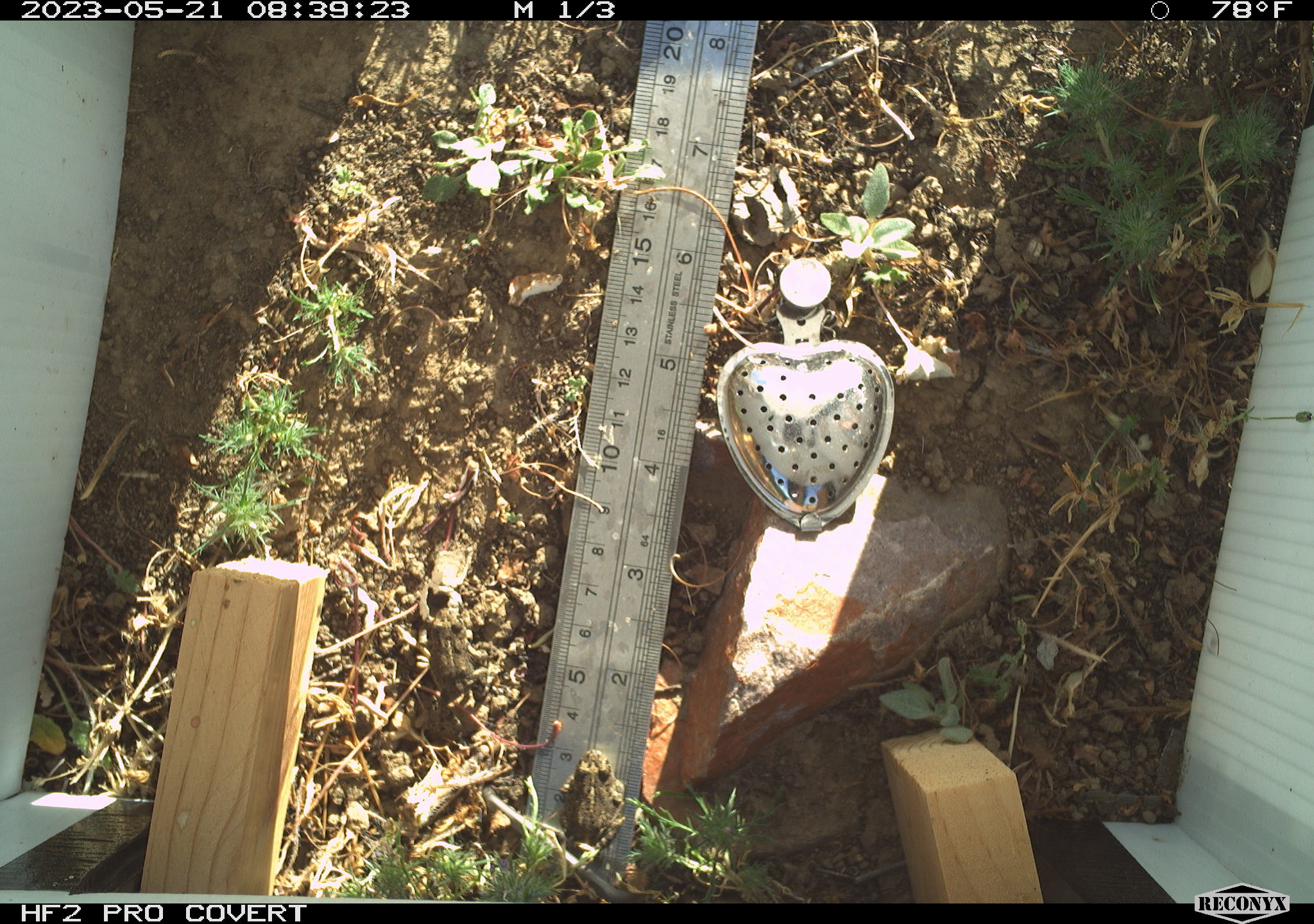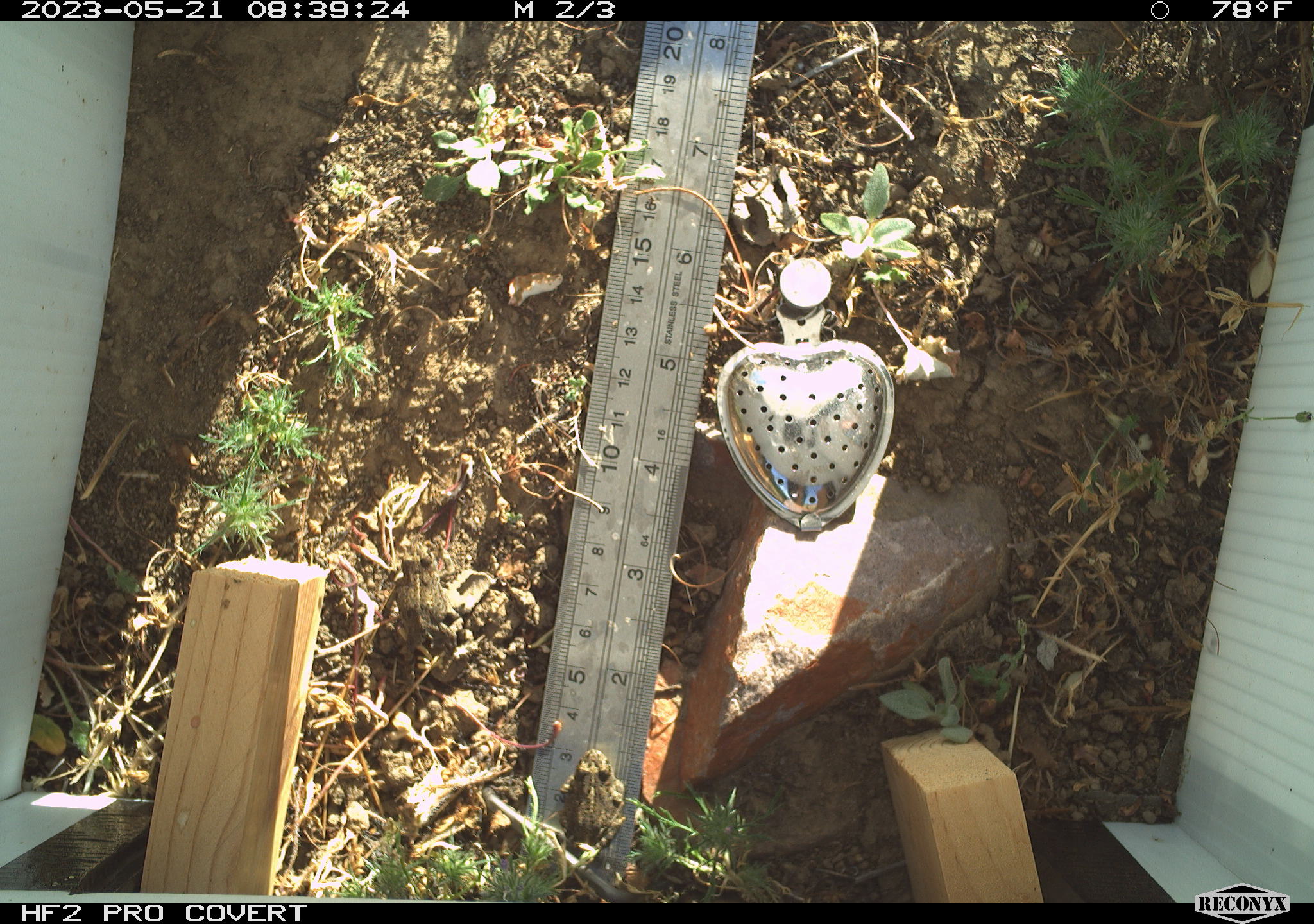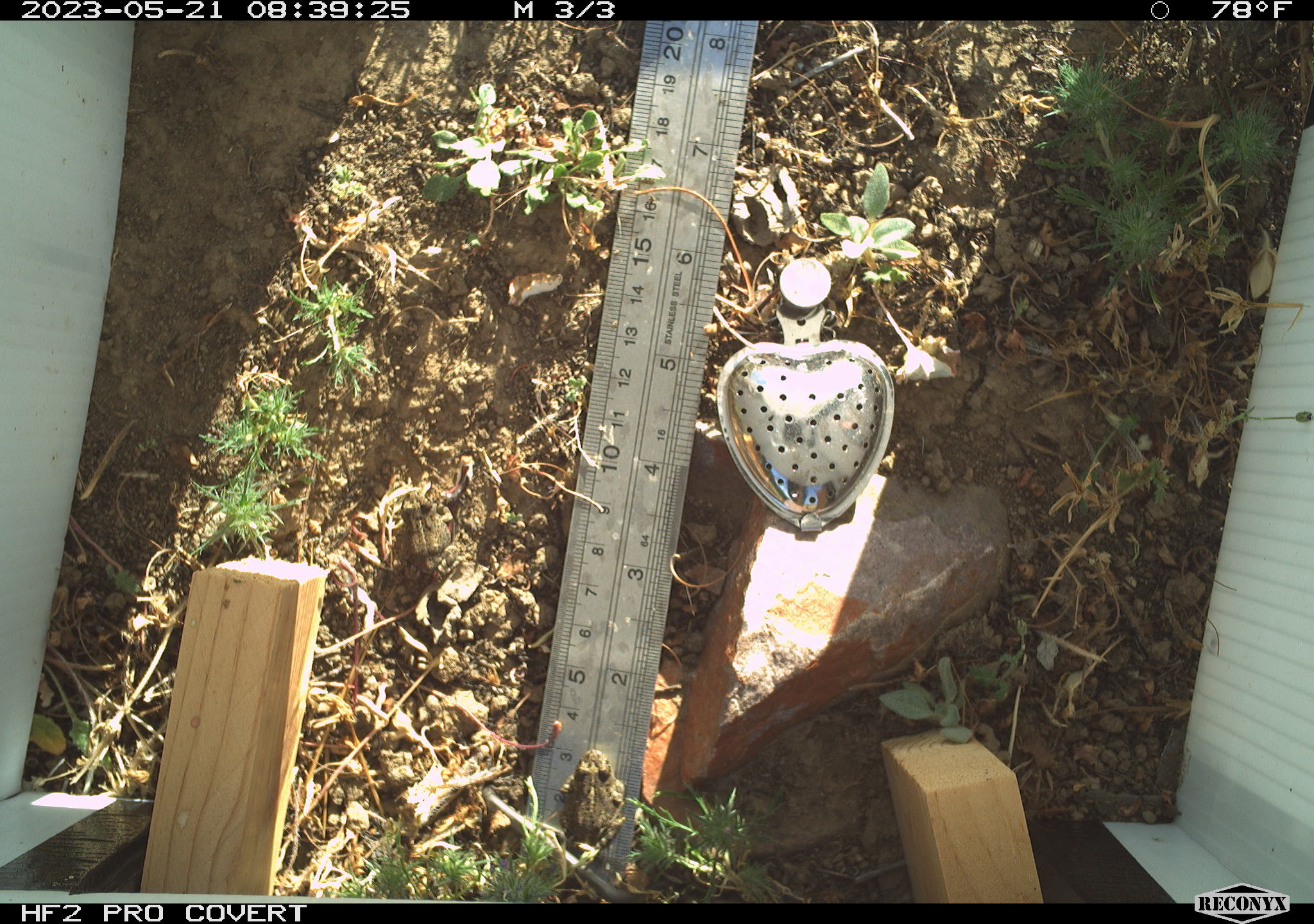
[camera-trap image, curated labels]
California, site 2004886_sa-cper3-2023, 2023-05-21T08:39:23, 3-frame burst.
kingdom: Animalia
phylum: Chordata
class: Amphibia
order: Anura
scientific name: Anura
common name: frogs